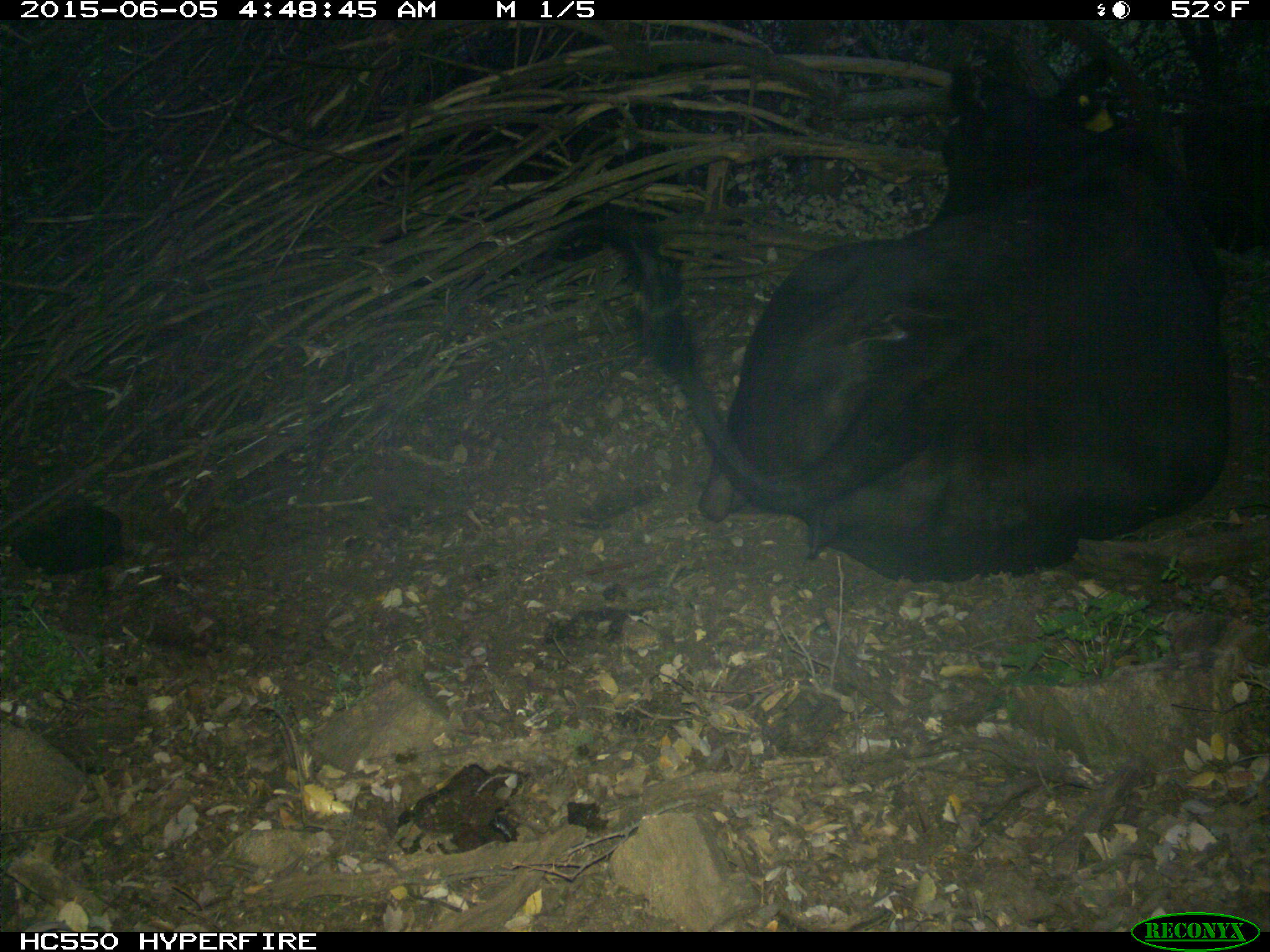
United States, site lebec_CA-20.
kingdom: Animalia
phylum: Chordata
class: Mammalia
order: Artiodactyla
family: Bovidae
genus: Bos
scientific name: Bos taurus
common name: domestic cow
Bos taurus (domestic cow).